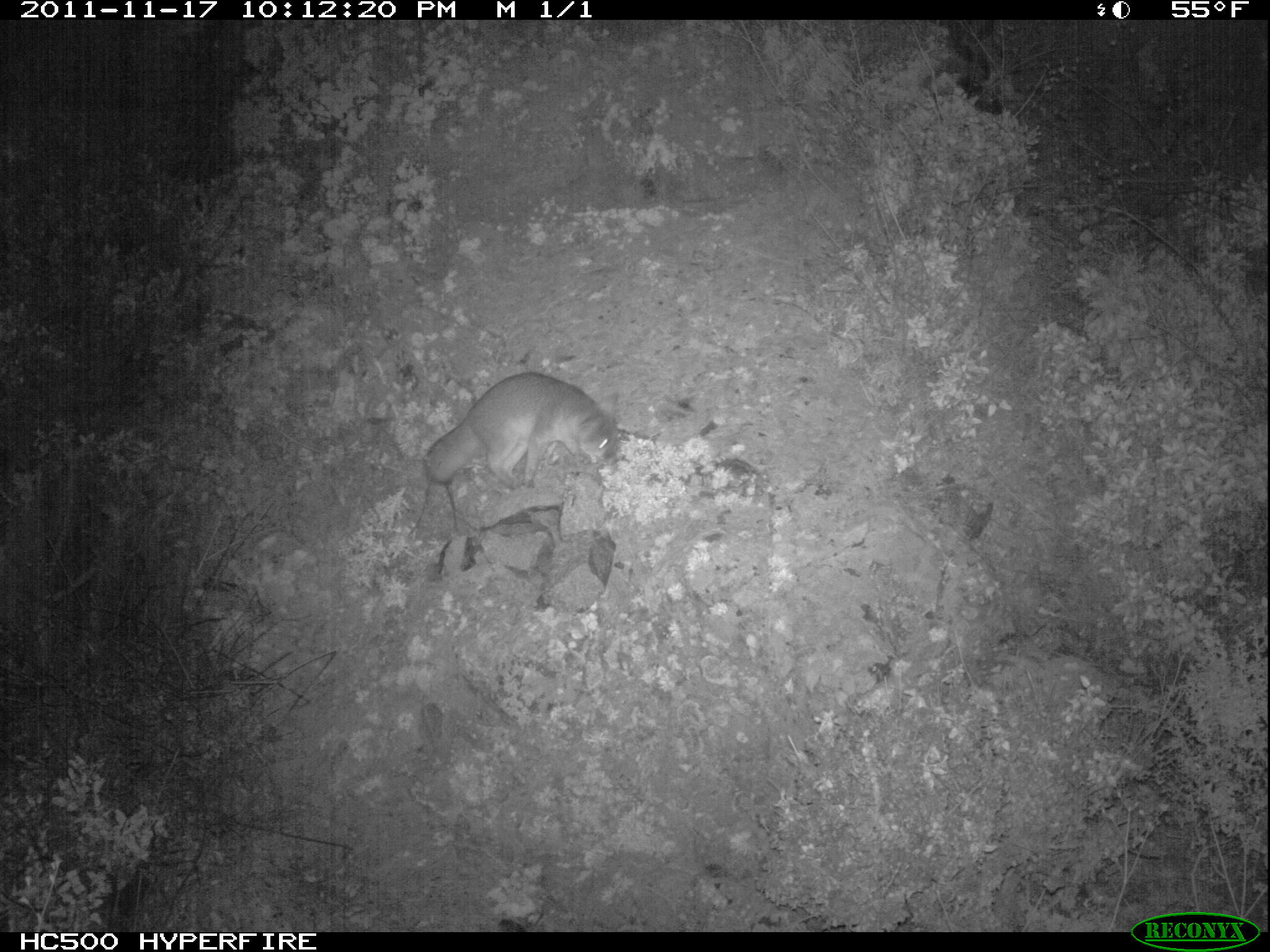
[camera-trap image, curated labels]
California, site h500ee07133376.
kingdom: Animalia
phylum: Chordata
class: Mammalia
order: Carnivora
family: Canidae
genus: Urocyon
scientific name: Urocyon littoralis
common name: island fox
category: fox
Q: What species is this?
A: Fox (island fox) (Urocyon littoralis).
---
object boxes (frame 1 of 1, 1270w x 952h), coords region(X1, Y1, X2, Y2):
fox: region(422, 372, 619, 488)